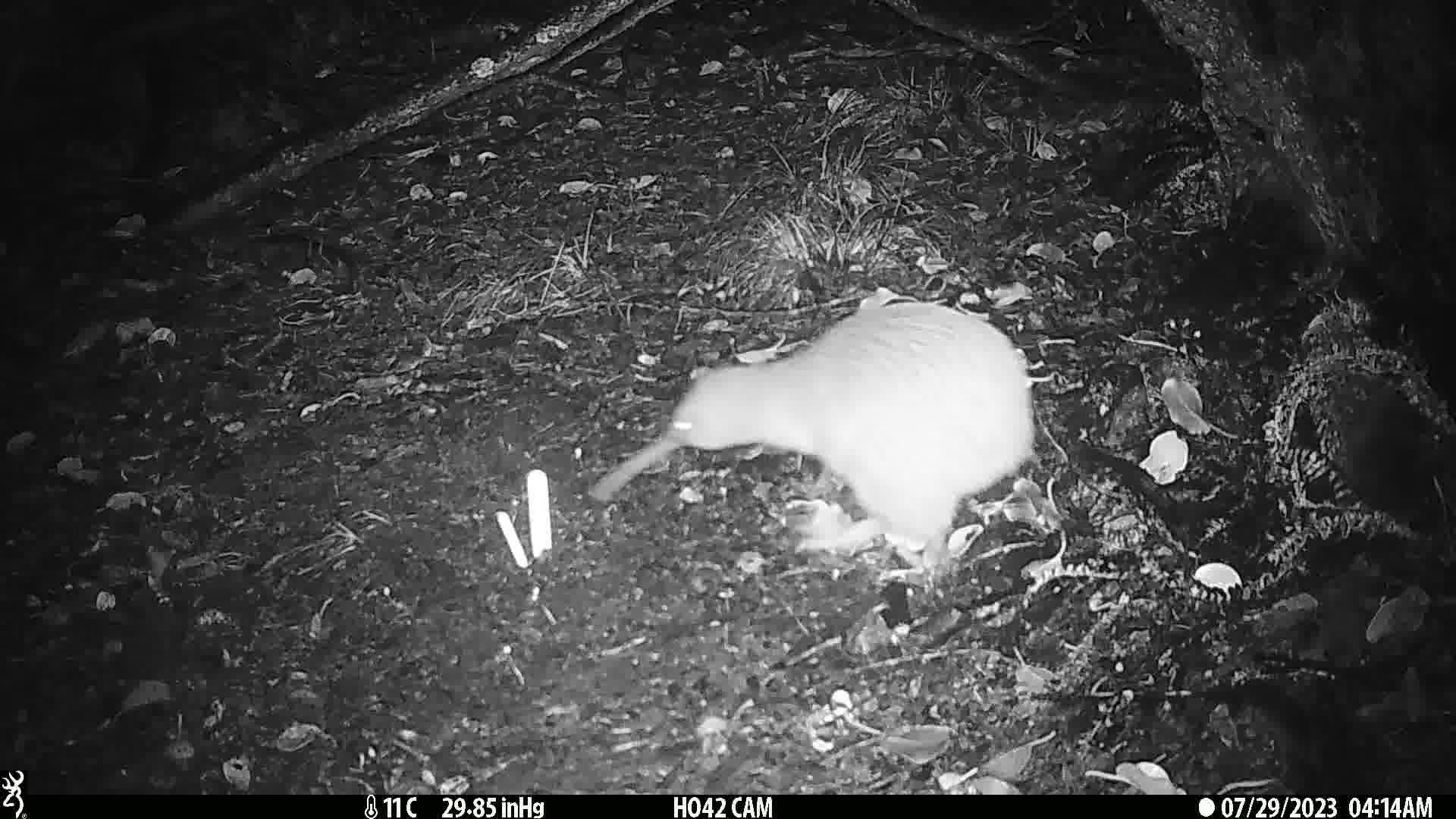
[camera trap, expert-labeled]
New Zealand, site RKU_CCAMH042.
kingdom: Animalia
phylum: Chordata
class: Aves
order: Apterygiformes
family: Apterygidae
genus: Apteryx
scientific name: Apteryx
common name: kiwi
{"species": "kiwi (Apteryx)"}